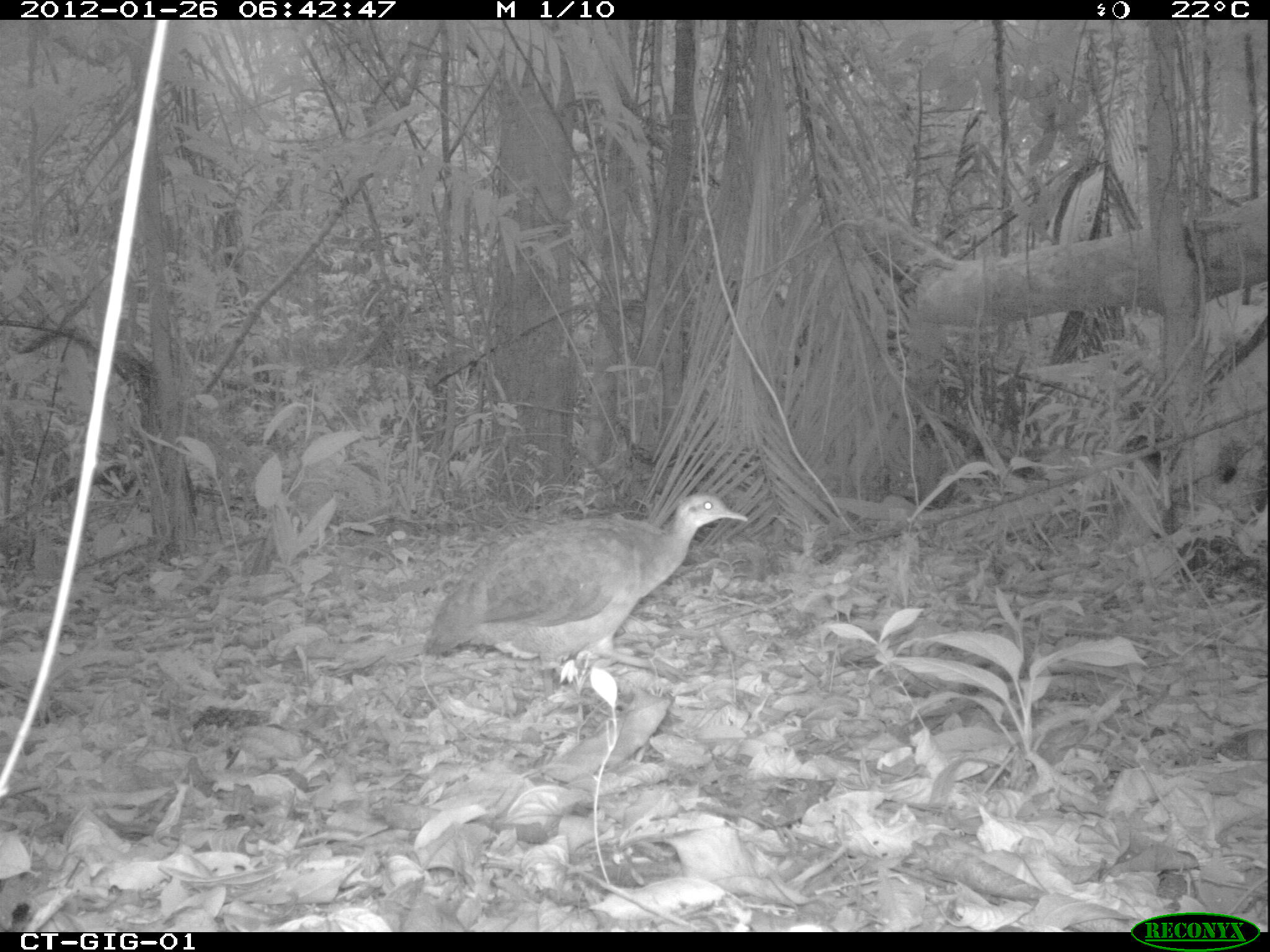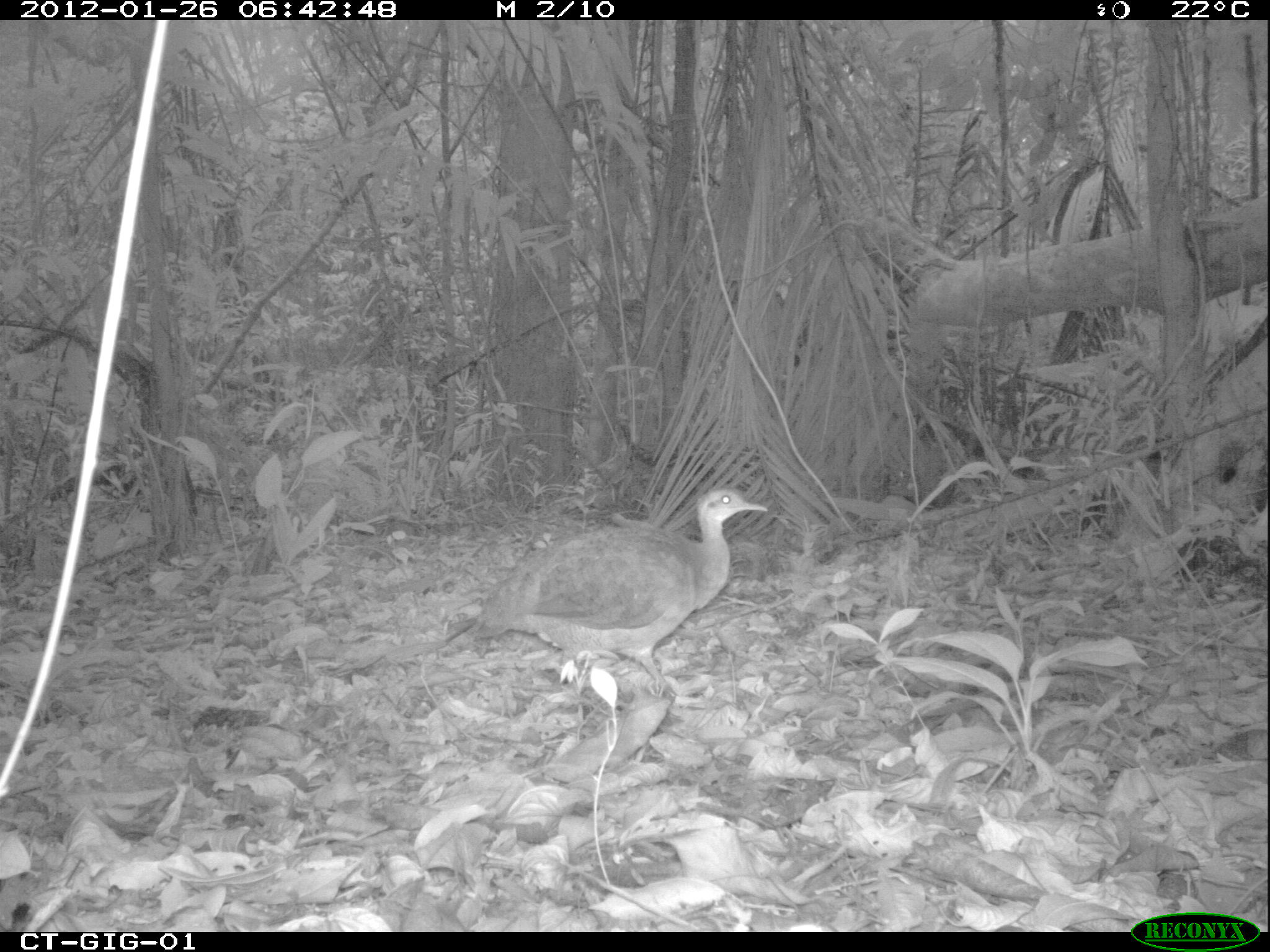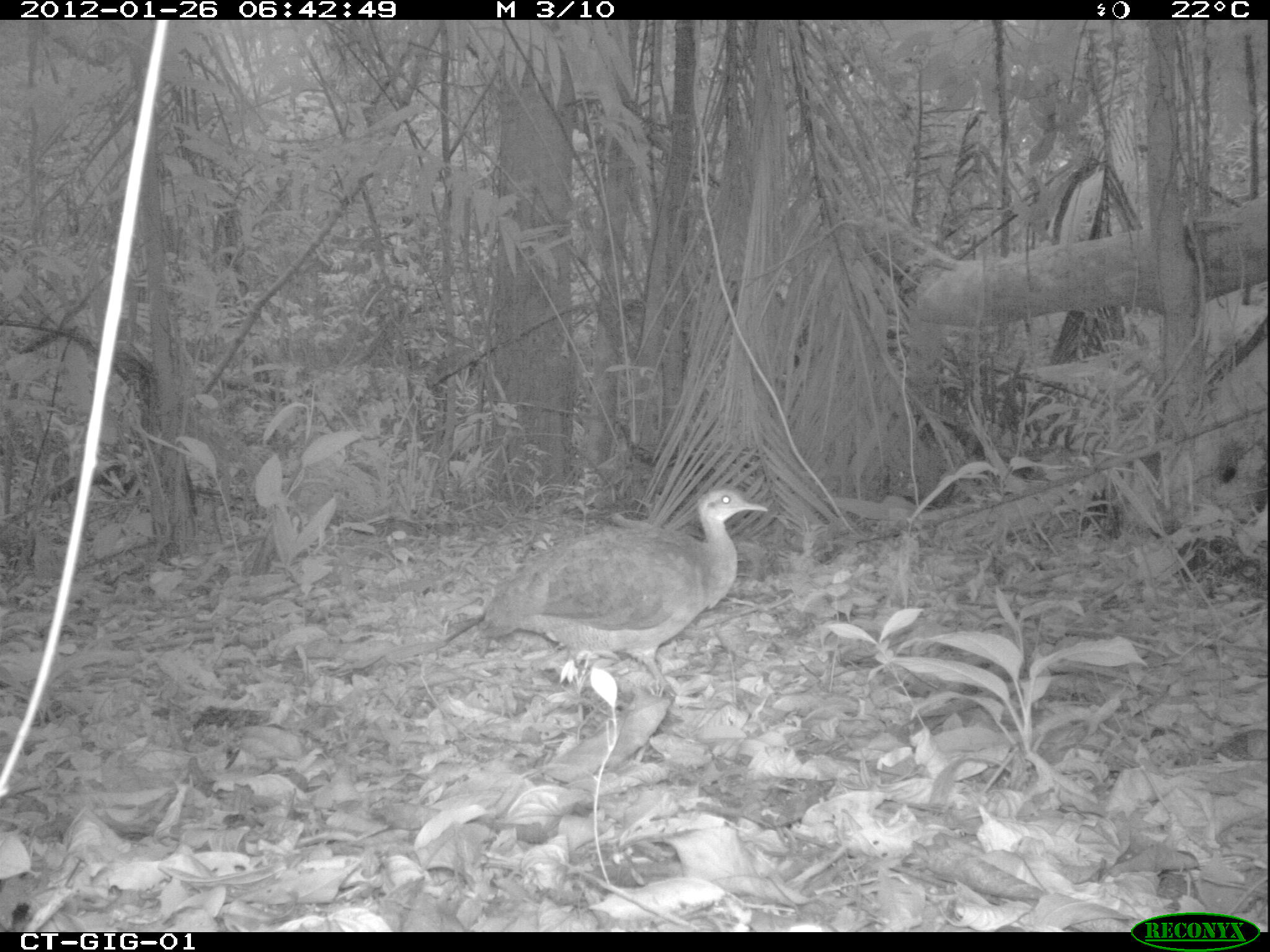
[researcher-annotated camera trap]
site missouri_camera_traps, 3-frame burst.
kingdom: Animalia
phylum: Chordata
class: Aves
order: Tinamiformes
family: Tinamidae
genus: Tinamus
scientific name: Tinamus major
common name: great tinamou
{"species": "great tinamou (Tinamus major)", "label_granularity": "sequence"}